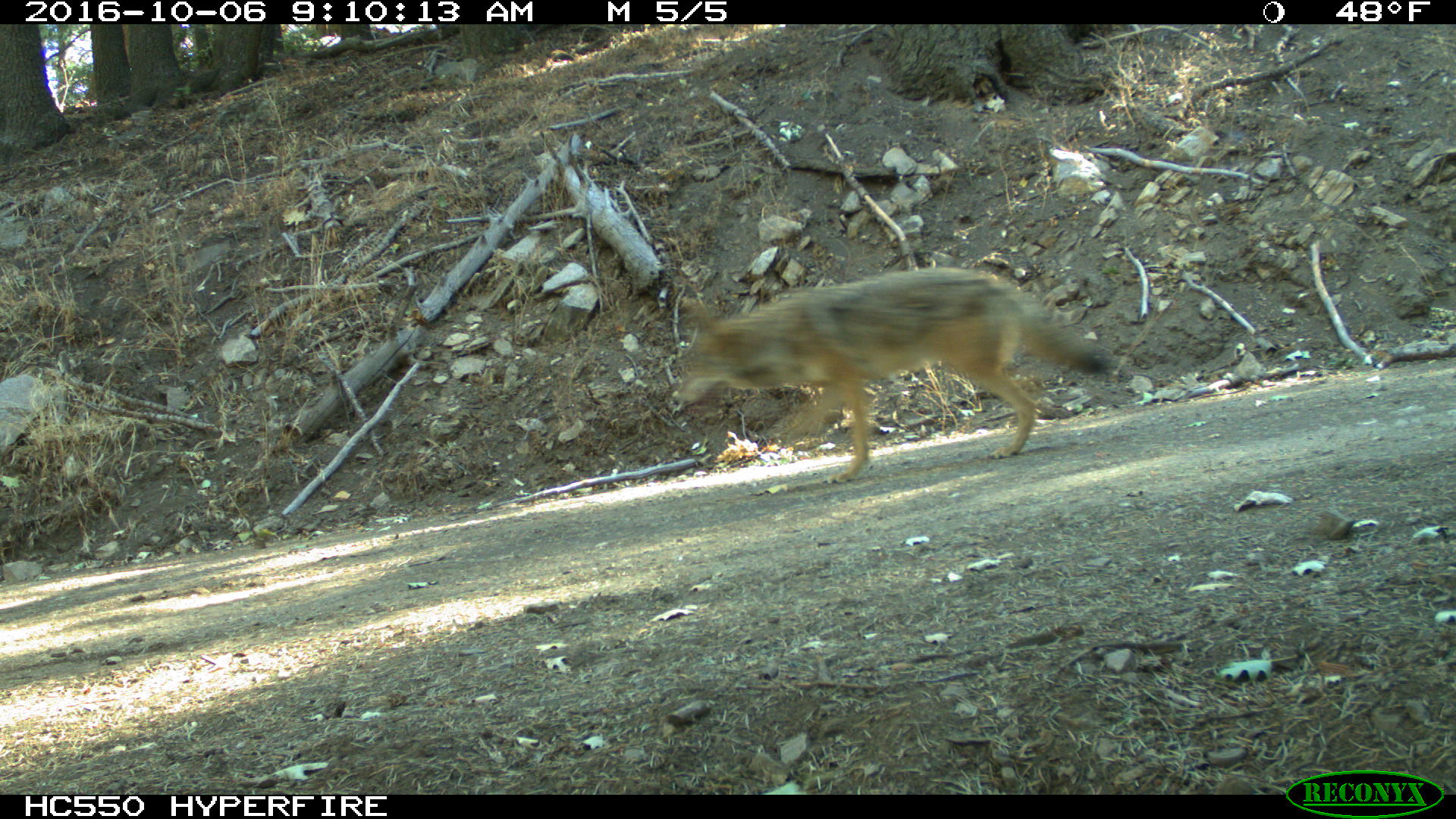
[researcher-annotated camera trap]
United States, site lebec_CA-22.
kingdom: Animalia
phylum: Chordata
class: Mammalia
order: Carnivora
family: Canidae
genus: Canis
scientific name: Canis latrans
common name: coyote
Canis latrans (coyote).